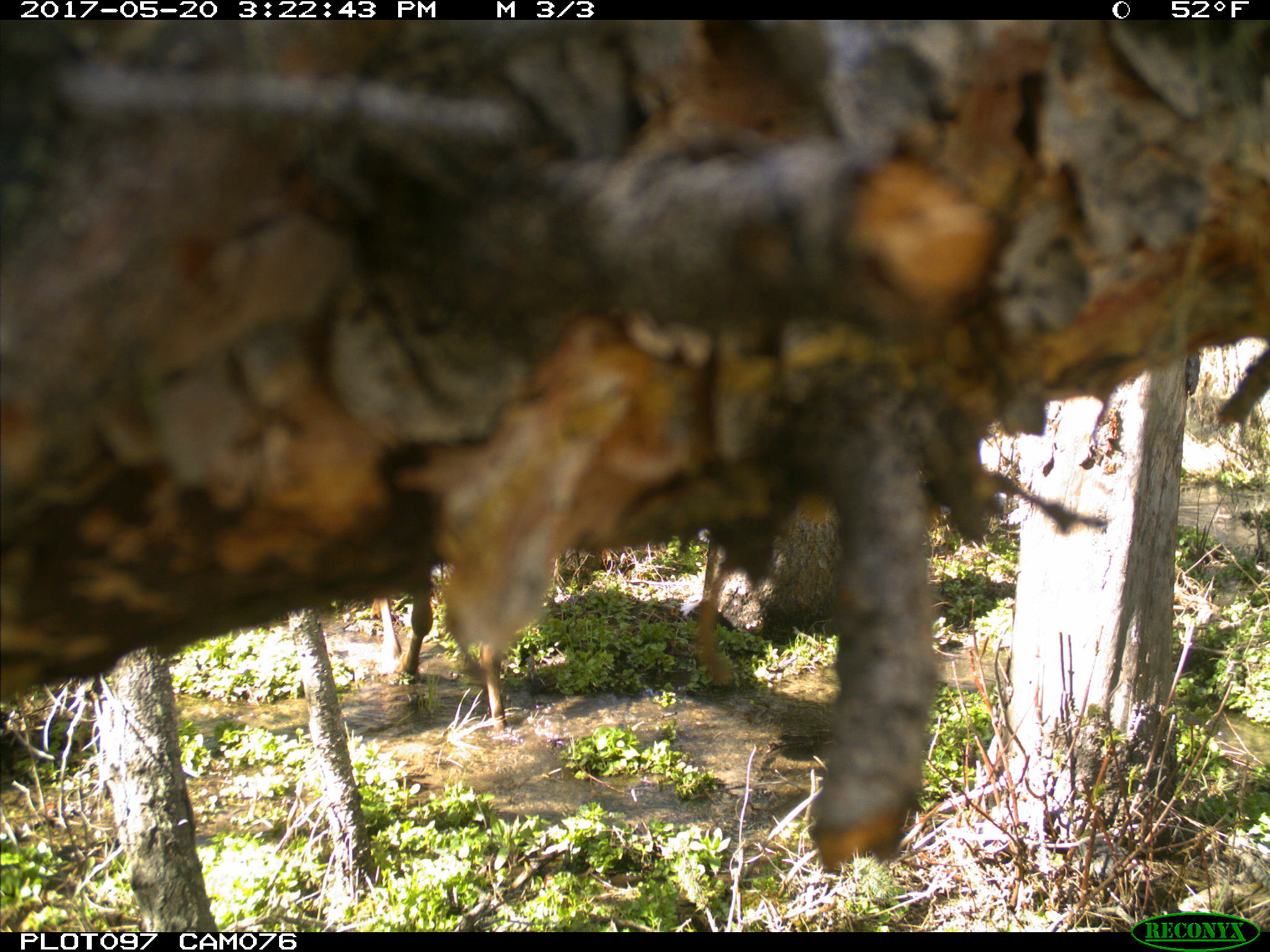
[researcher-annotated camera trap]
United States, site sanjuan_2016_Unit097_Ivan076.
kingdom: Animalia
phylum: Chordata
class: Mammalia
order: Artiodactyla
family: Cervidae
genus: Cervus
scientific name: Cervus elaphus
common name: red deer